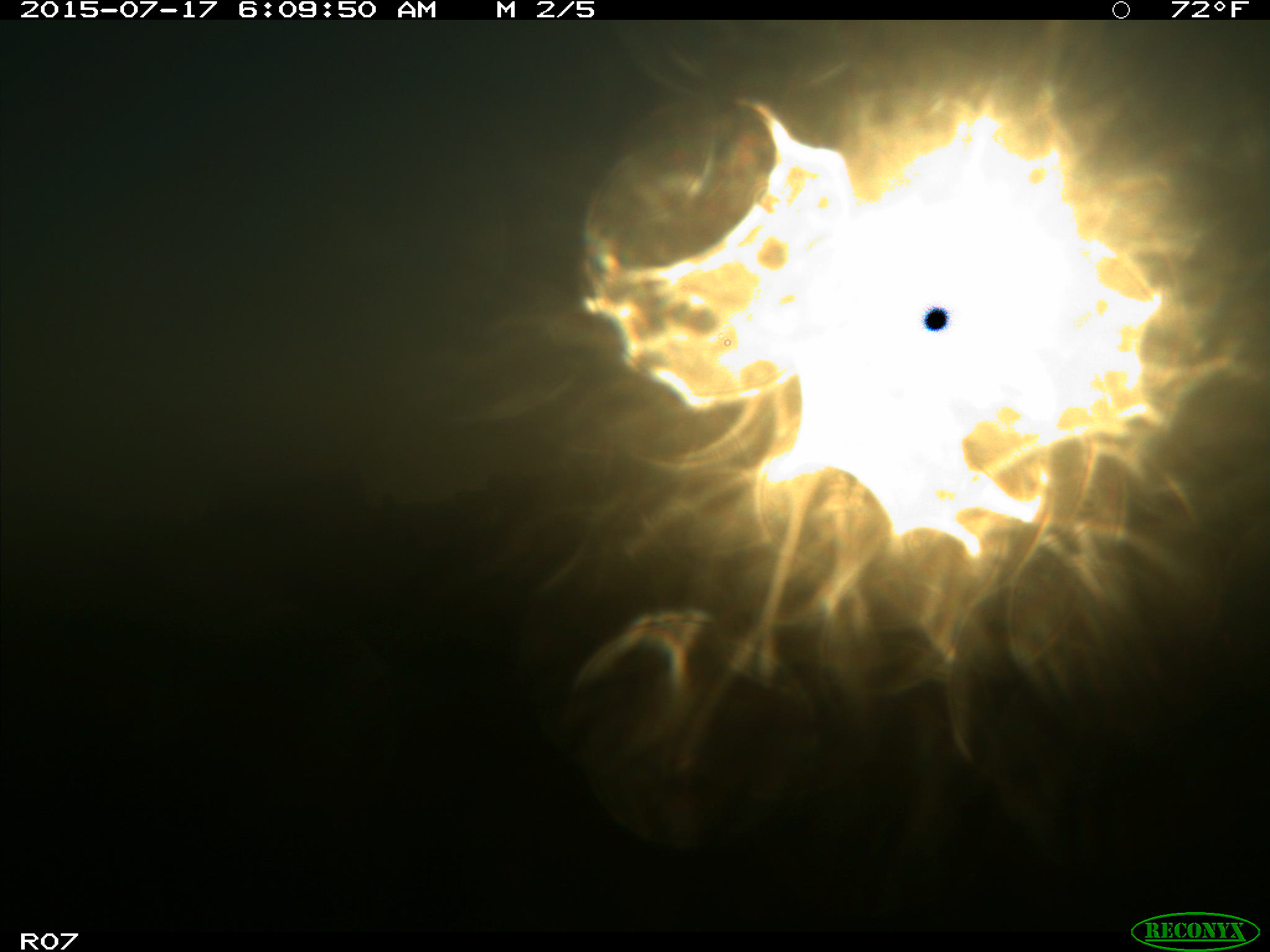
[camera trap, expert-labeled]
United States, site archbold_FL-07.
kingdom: Animalia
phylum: Chordata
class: Mammalia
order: Artiodactyla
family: Bovidae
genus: Bos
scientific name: Bos taurus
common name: domestic cow